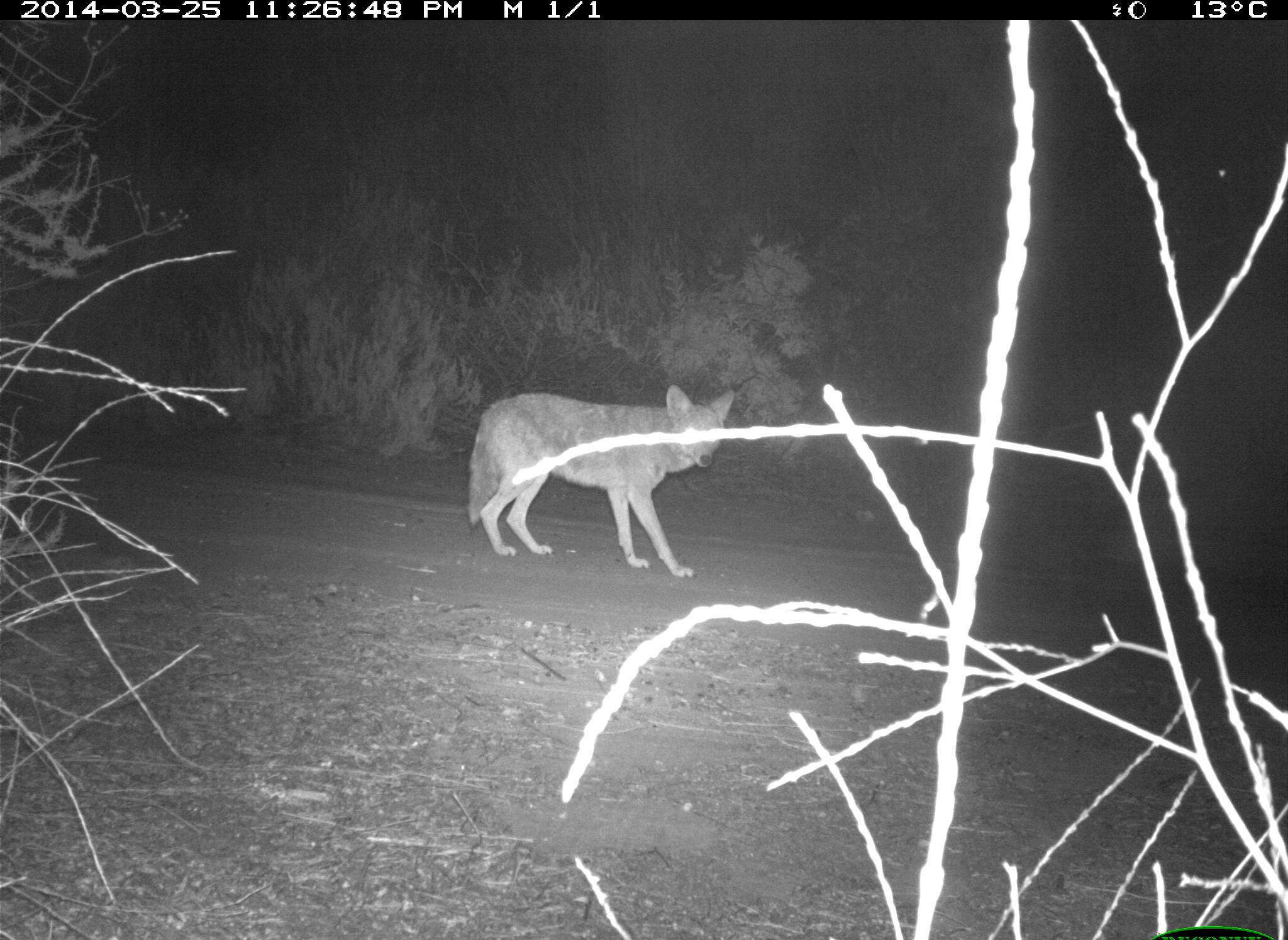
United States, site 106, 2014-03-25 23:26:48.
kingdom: Animalia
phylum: Chordata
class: Mammalia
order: Carnivora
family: Canidae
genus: Canis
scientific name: Canis latrans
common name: coyote